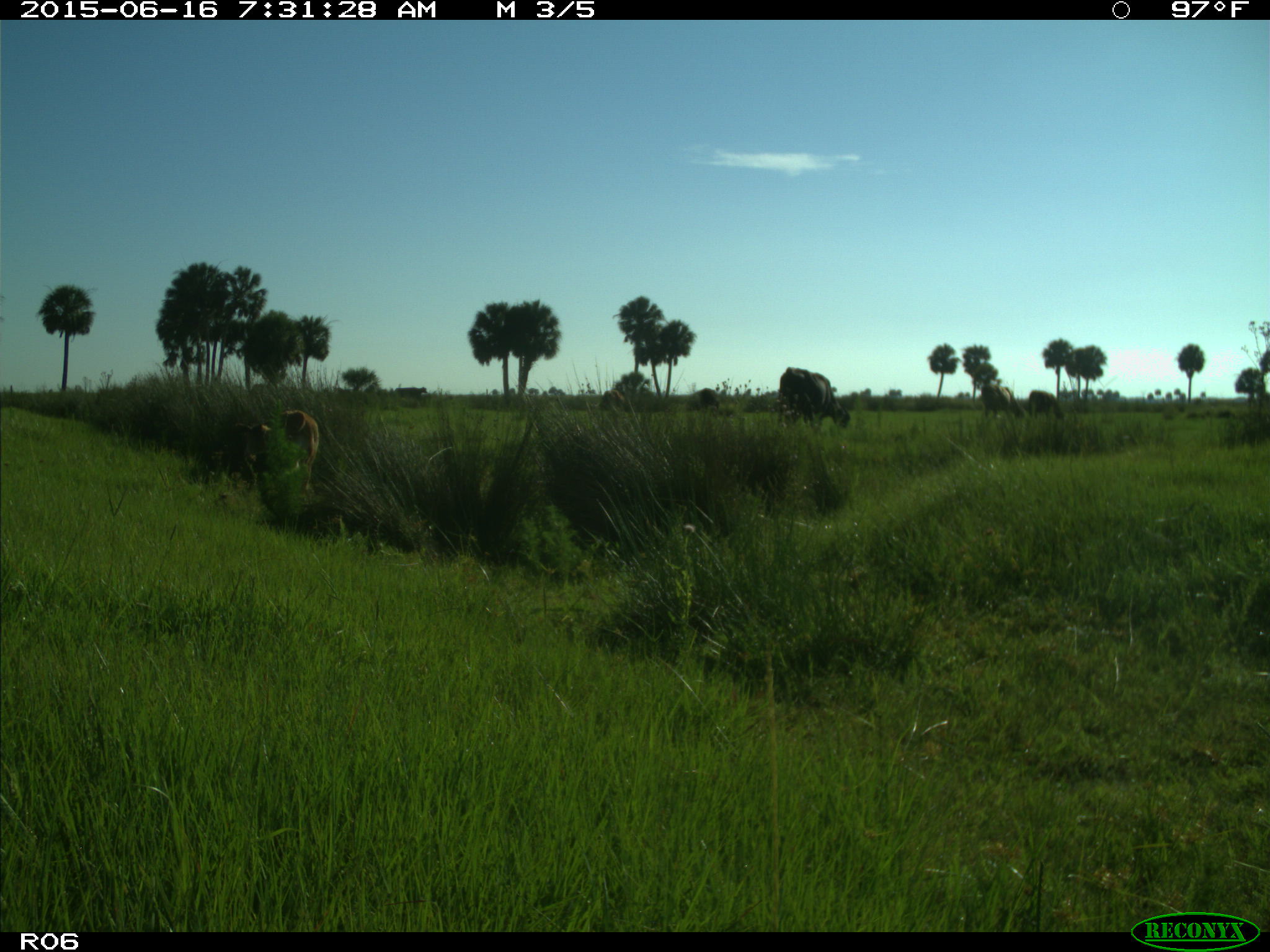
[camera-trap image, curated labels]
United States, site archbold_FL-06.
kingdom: Animalia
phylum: Chordata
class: Mammalia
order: Artiodactyla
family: Bovidae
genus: Bos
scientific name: Bos taurus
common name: domestic cow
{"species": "Bos taurus (domestic cow)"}